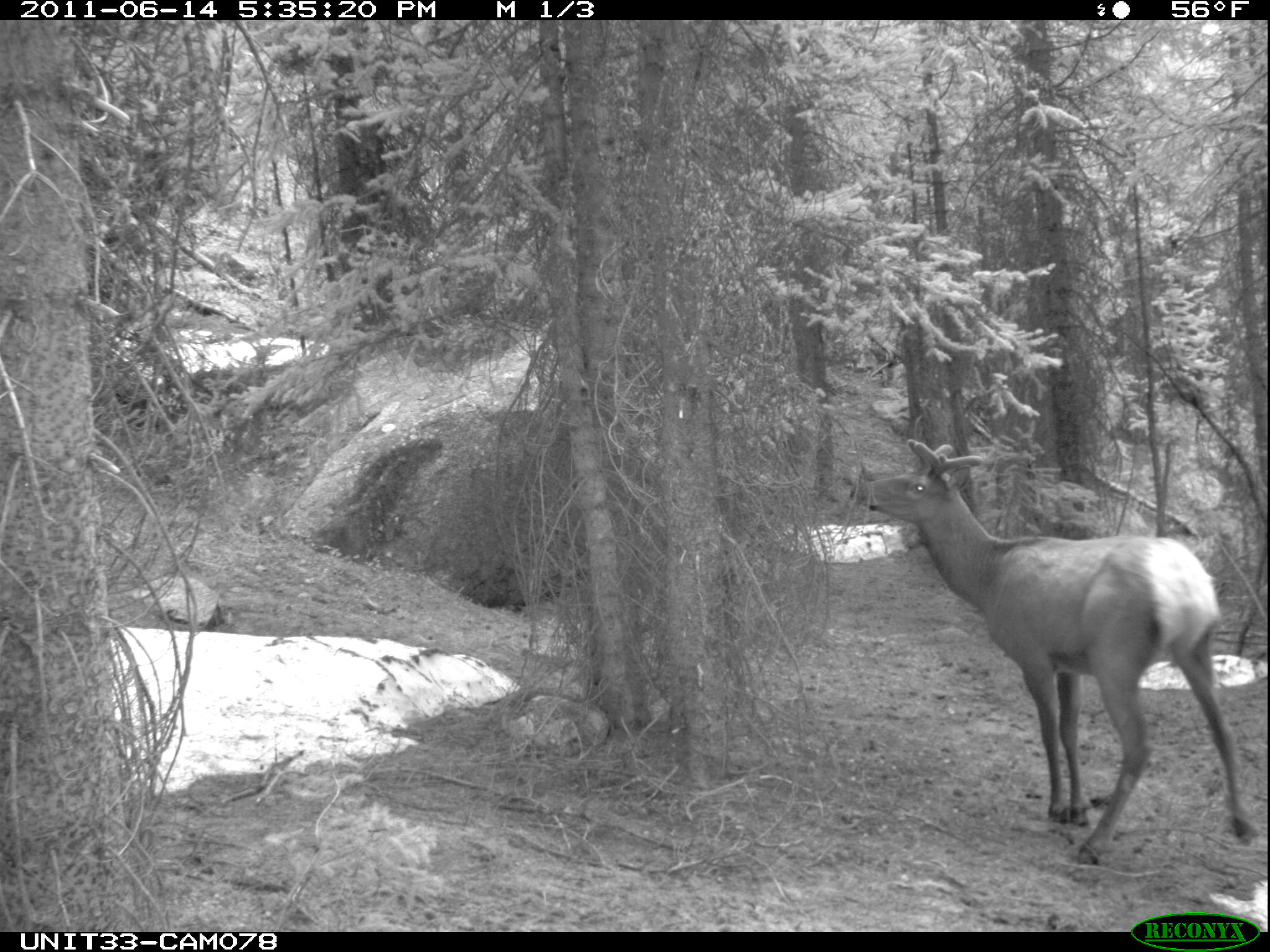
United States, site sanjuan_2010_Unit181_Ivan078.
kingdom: Animalia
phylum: Chordata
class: Mammalia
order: Artiodactyla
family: Cervidae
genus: Cervus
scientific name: Cervus elaphus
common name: red deer